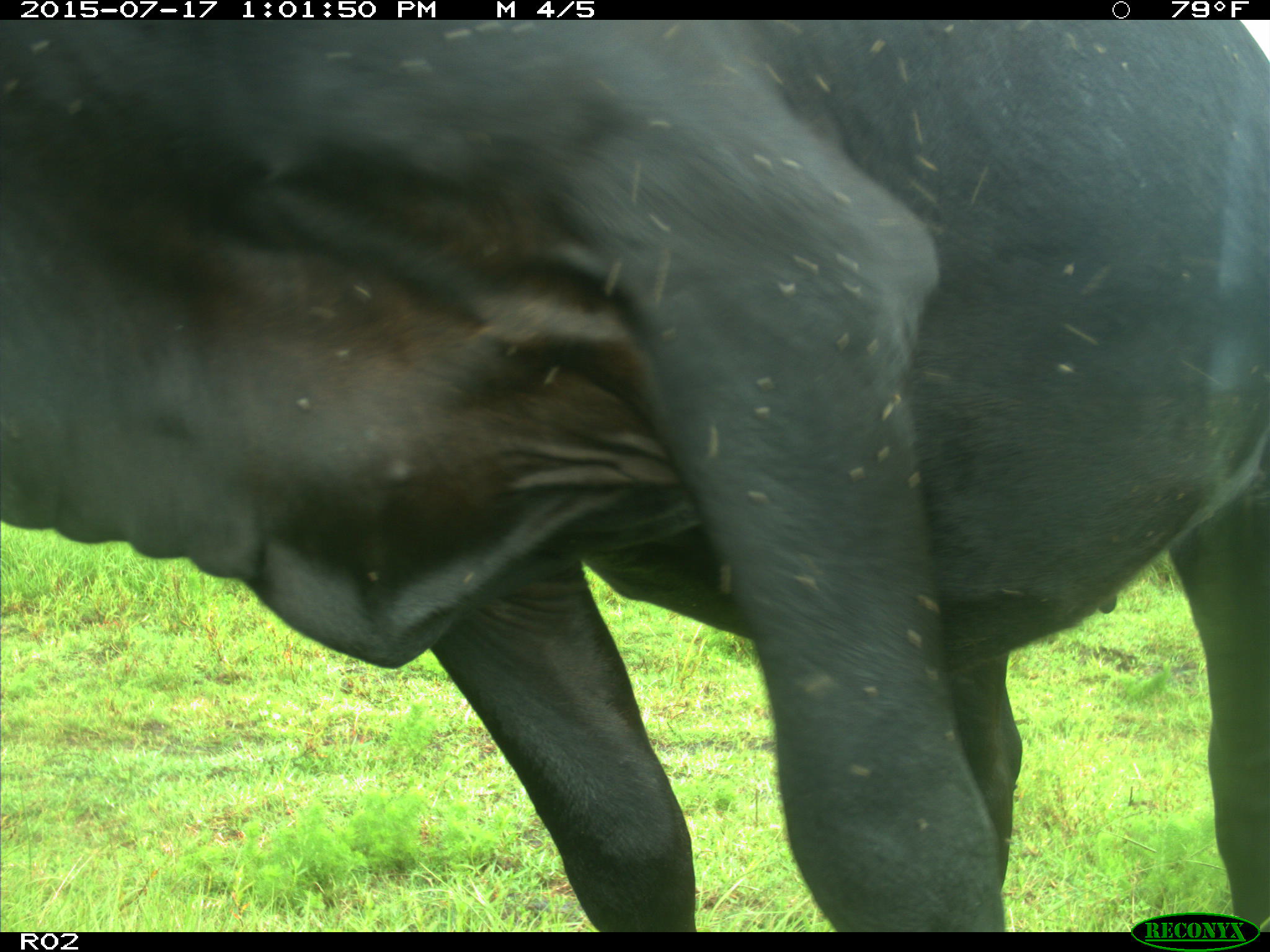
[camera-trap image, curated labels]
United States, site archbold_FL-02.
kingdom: Animalia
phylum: Chordata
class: Mammalia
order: Artiodactyla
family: Bovidae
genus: Bos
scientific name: Bos taurus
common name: domestic cow